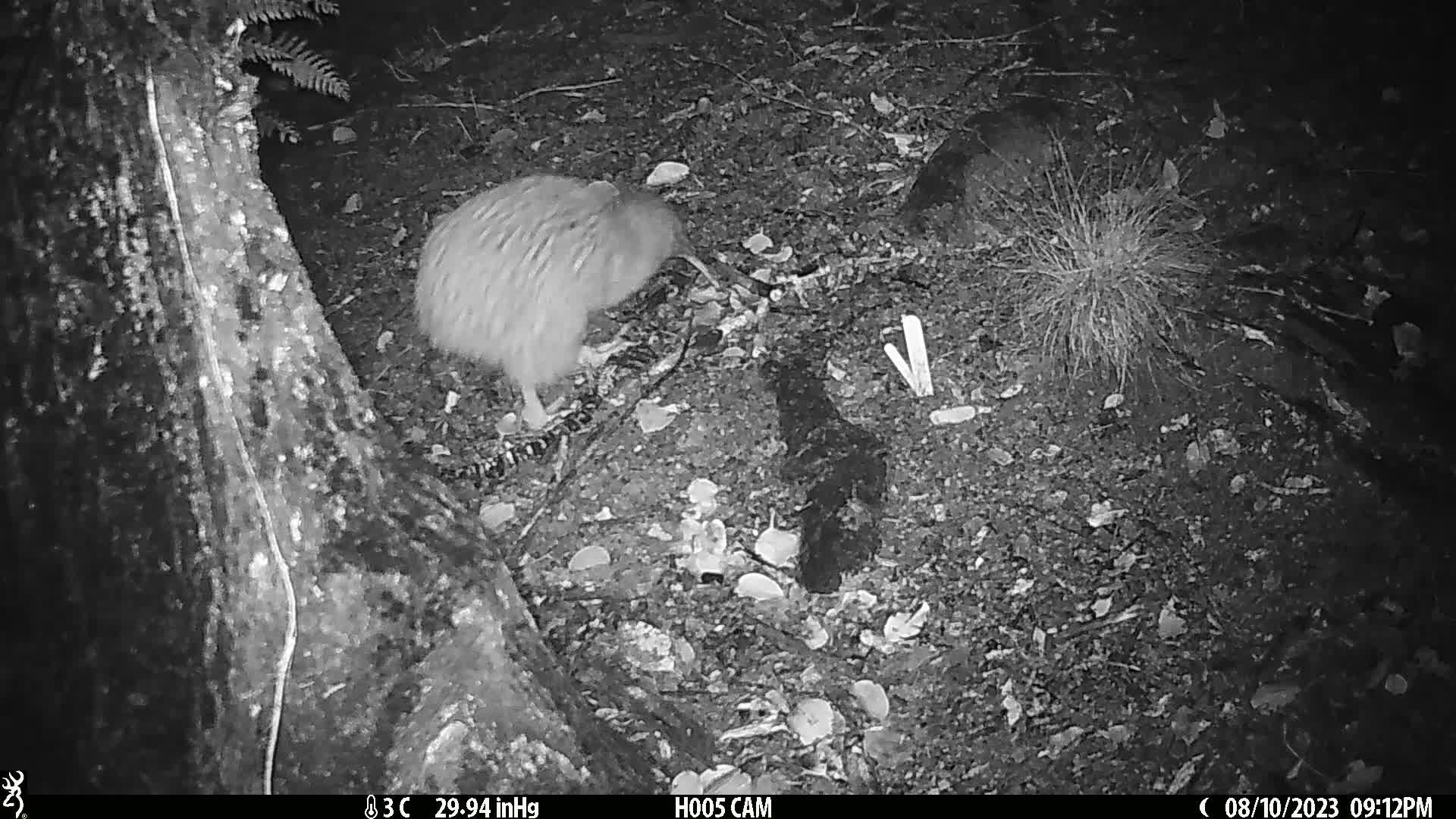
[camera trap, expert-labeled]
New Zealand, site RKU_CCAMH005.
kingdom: Animalia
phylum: Chordata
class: Aves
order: Apterygiformes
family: Apterygidae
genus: Apteryx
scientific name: Apteryx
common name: kiwi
Kiwi (Apteryx).